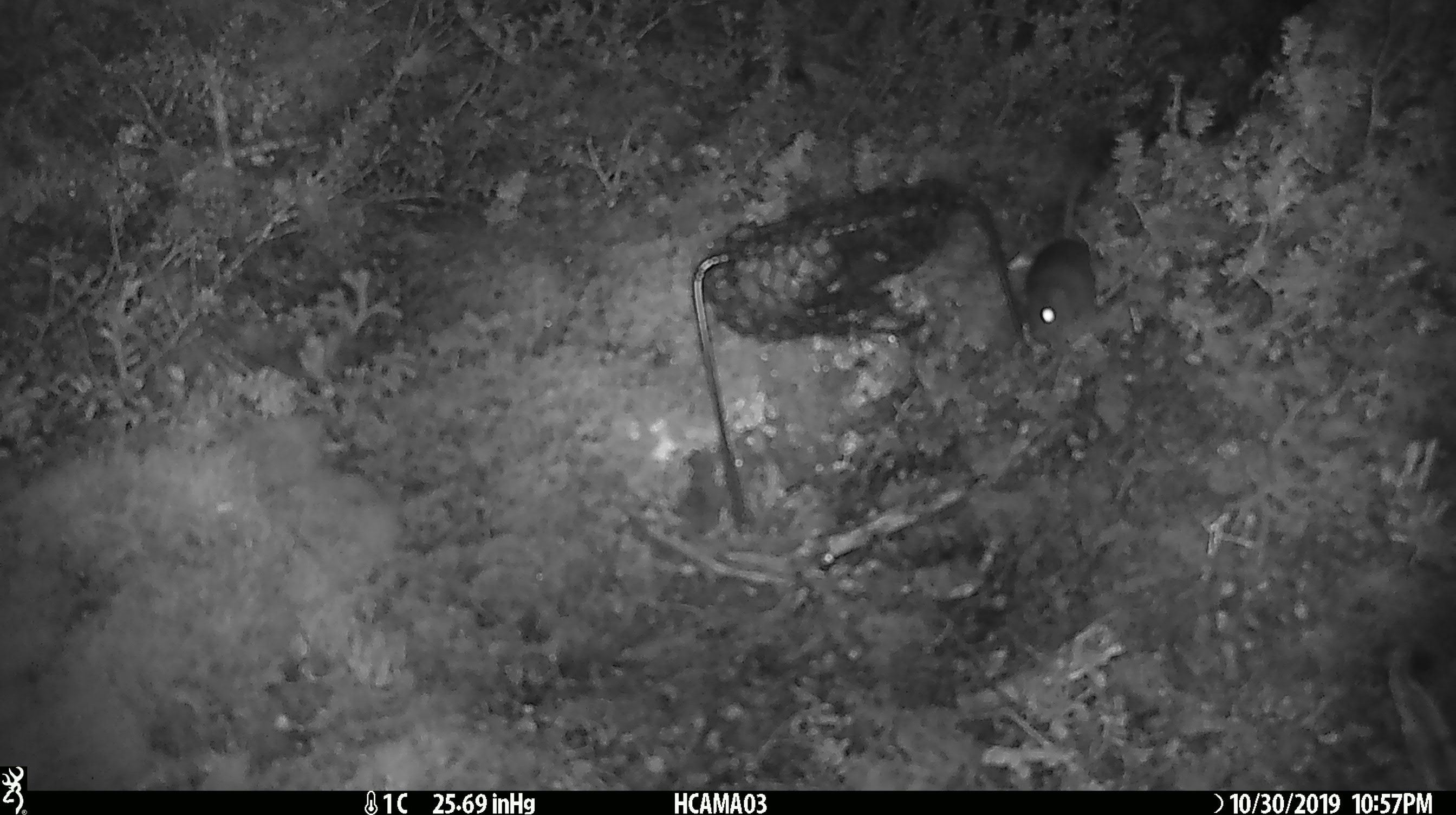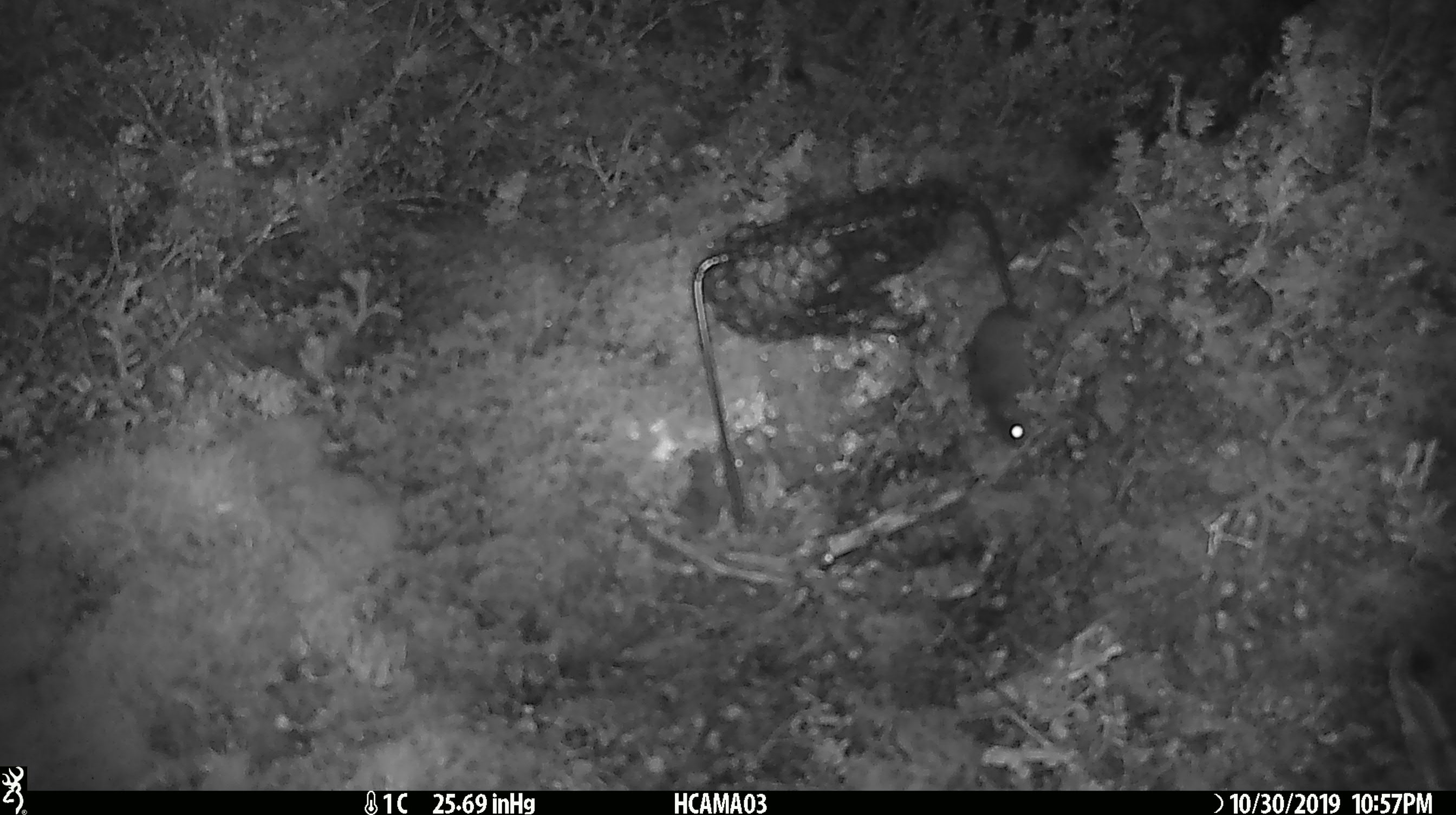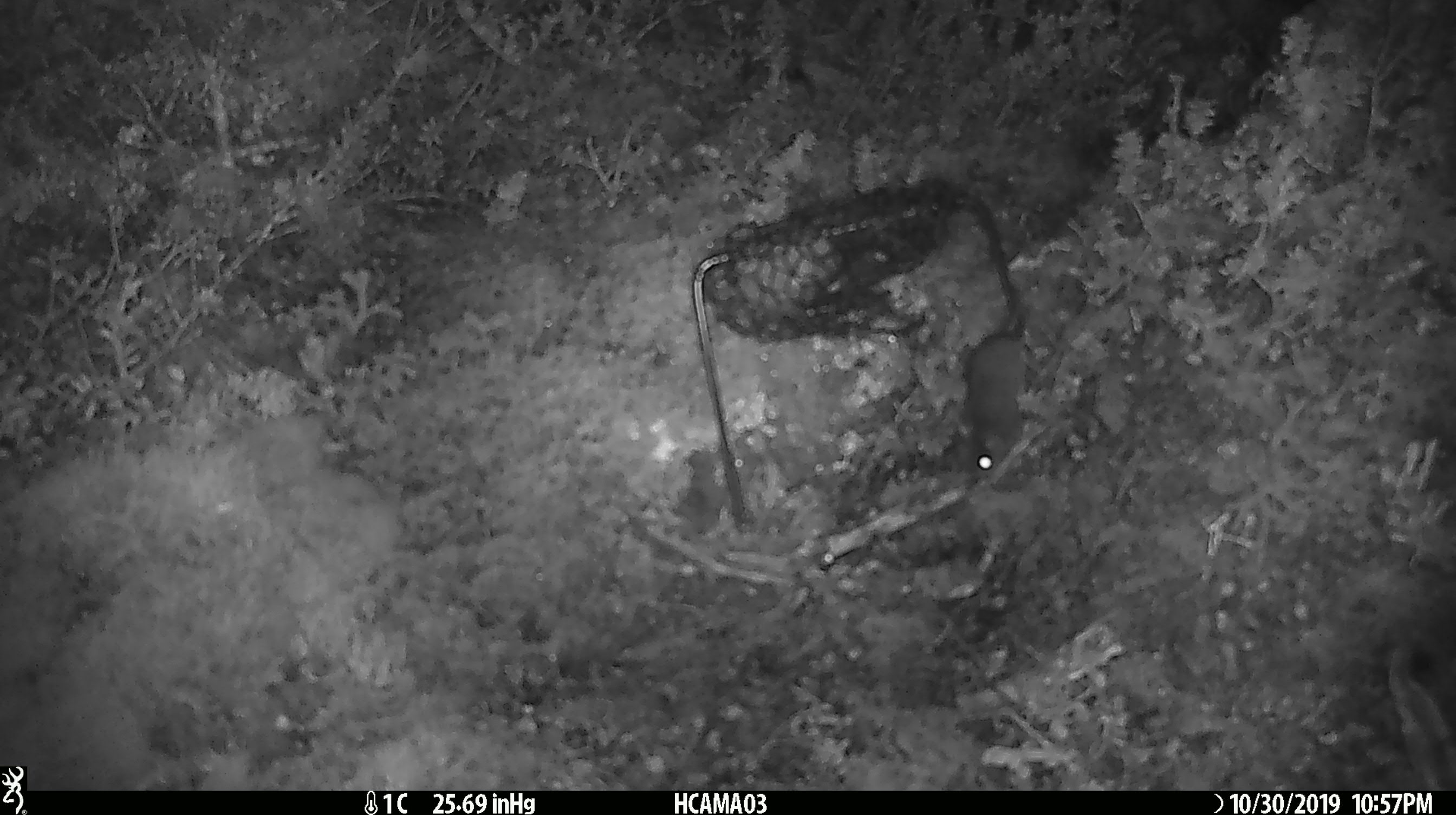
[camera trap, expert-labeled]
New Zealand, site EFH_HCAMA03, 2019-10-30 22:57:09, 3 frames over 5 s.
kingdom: Animalia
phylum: Chordata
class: Mammalia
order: Rodentia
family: Muridae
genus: Mus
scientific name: Mus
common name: mouse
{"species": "mouse (Mus)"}